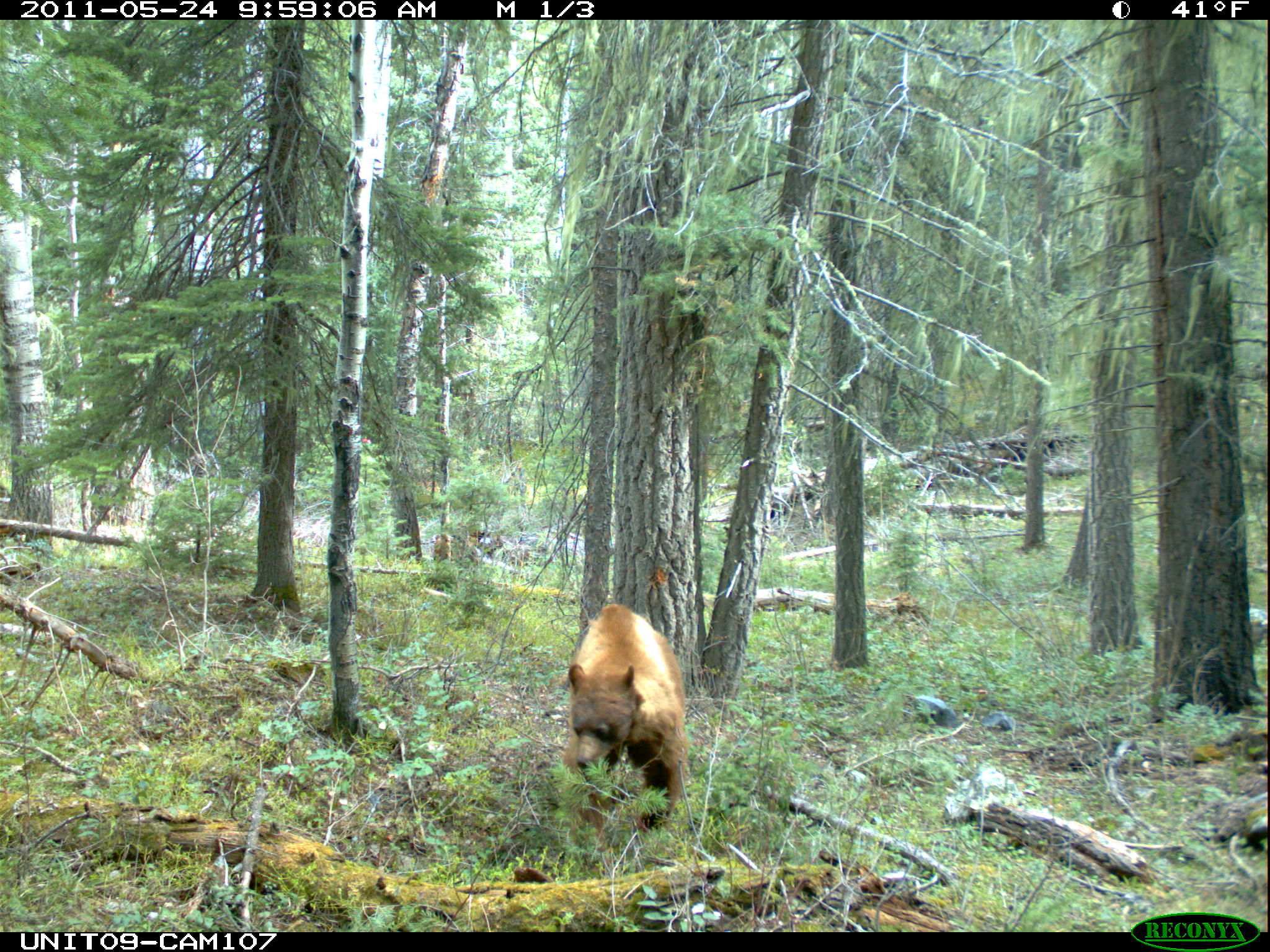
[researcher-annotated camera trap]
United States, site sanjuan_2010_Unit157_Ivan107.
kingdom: Animalia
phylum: Chordata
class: Mammalia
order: Carnivora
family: Ursidae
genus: Ursus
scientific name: Ursus americanus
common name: american black bear